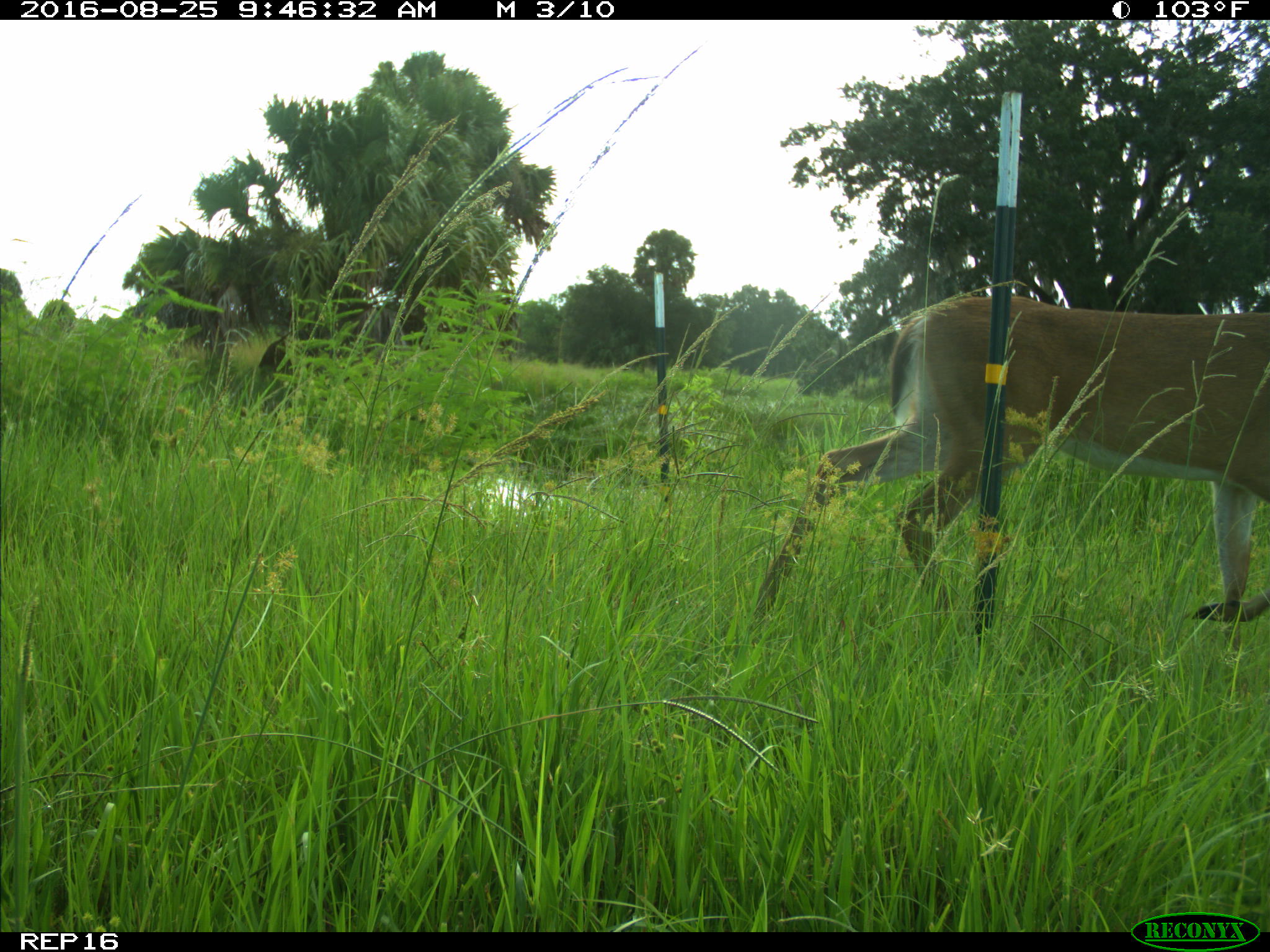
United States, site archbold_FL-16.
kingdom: Animalia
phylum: Chordata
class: Mammalia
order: Artiodactyla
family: Cervidae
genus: Odocoileus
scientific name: Odocoileus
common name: deer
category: unidentified deer